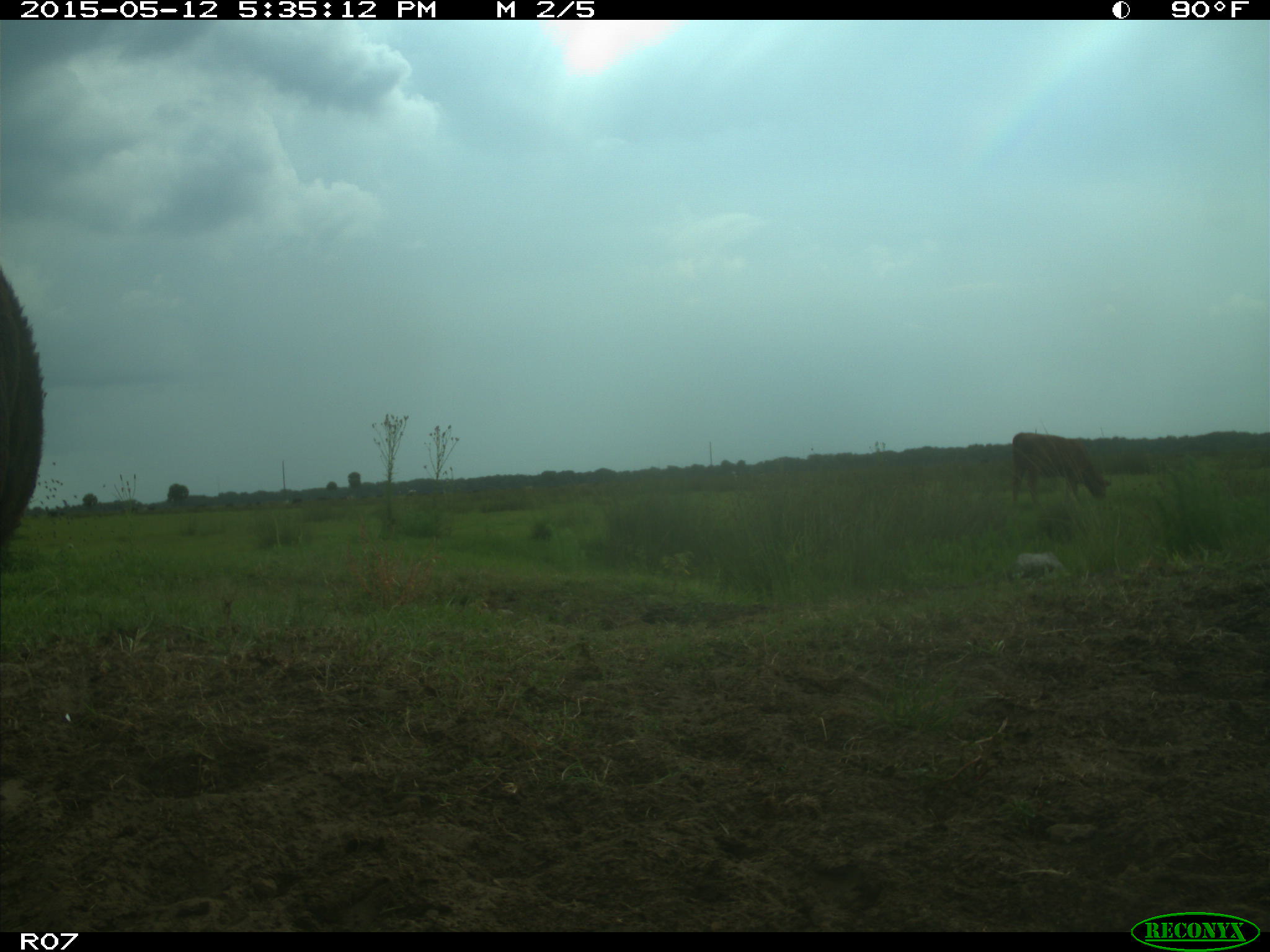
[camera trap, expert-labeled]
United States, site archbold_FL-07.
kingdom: Animalia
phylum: Chordata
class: Mammalia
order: Artiodactyla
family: Bovidae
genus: Bos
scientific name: Bos taurus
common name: domestic cow